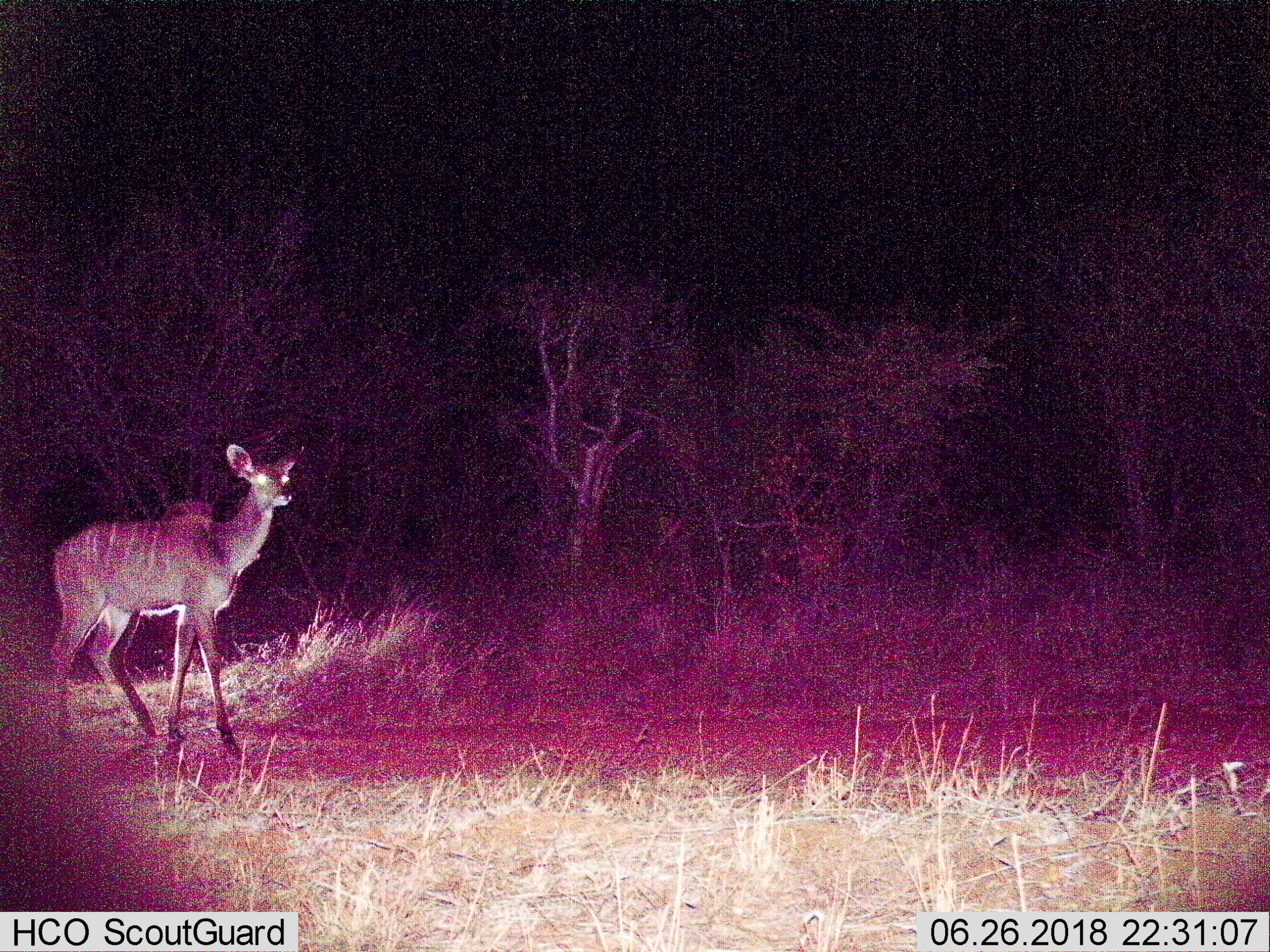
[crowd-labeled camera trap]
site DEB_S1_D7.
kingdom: Animalia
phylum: Chordata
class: Mammalia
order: Artiodactyla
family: Bovidae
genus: Tragelaphus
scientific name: Tragelaphus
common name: kudu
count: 1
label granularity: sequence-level